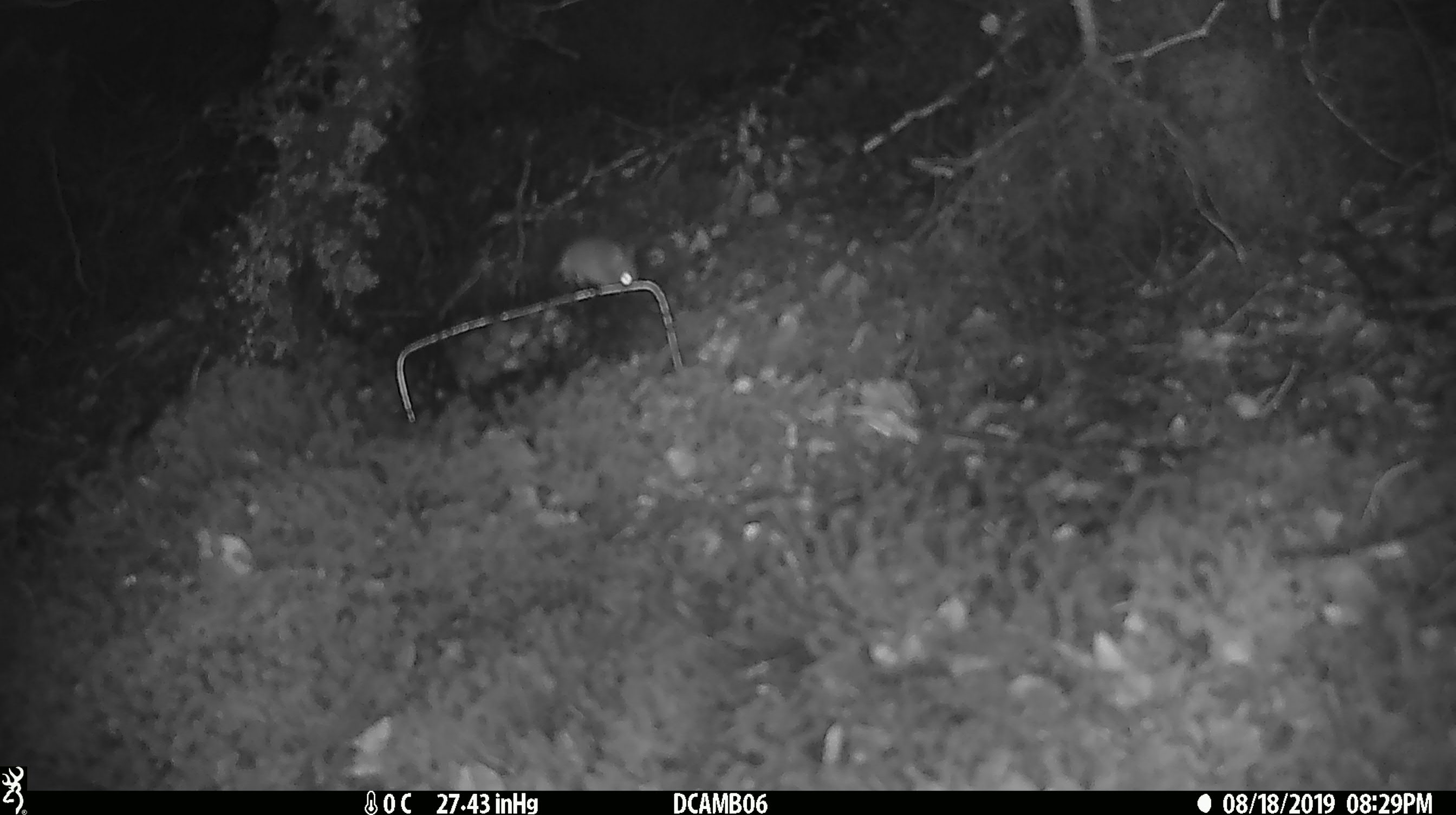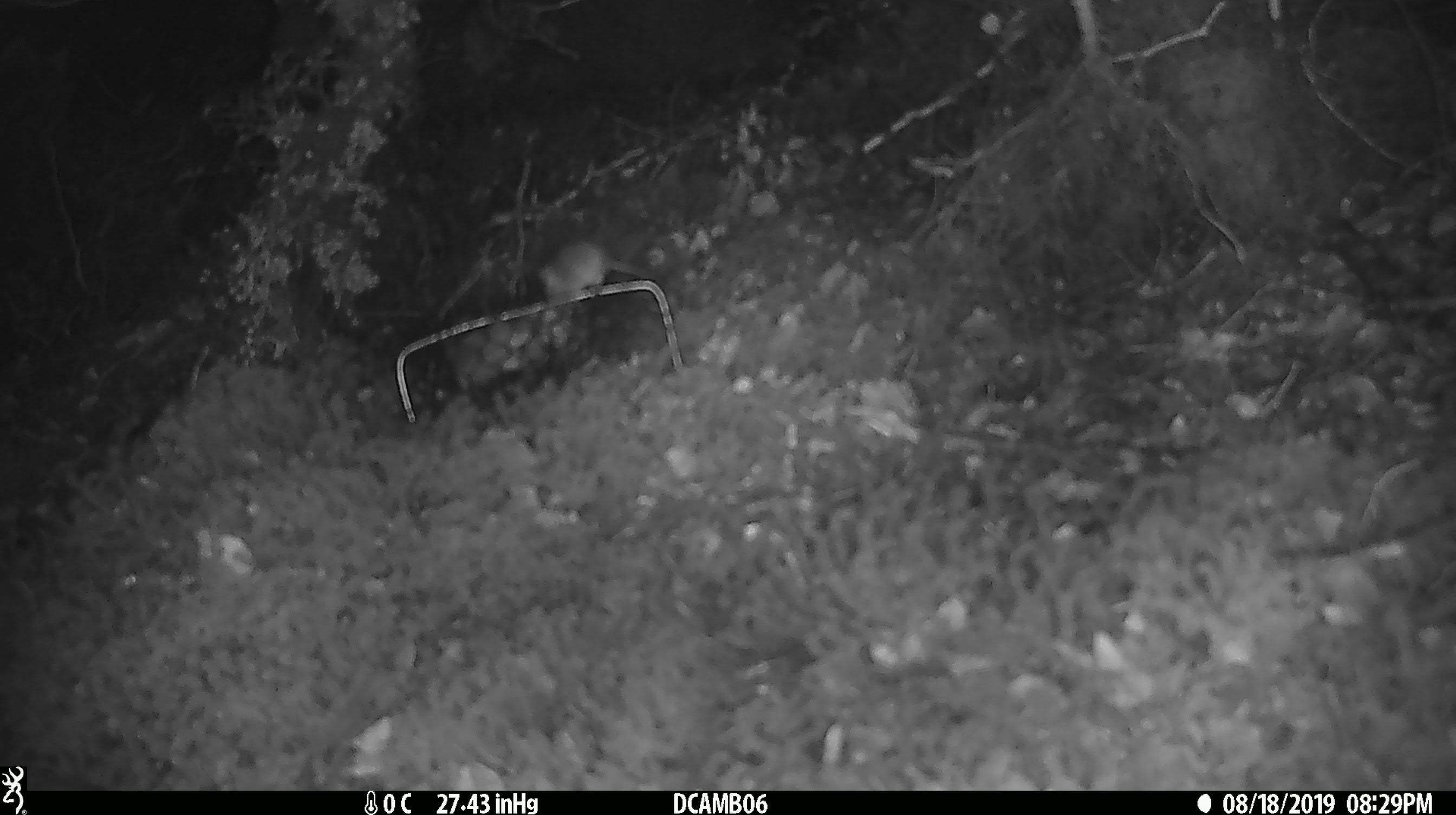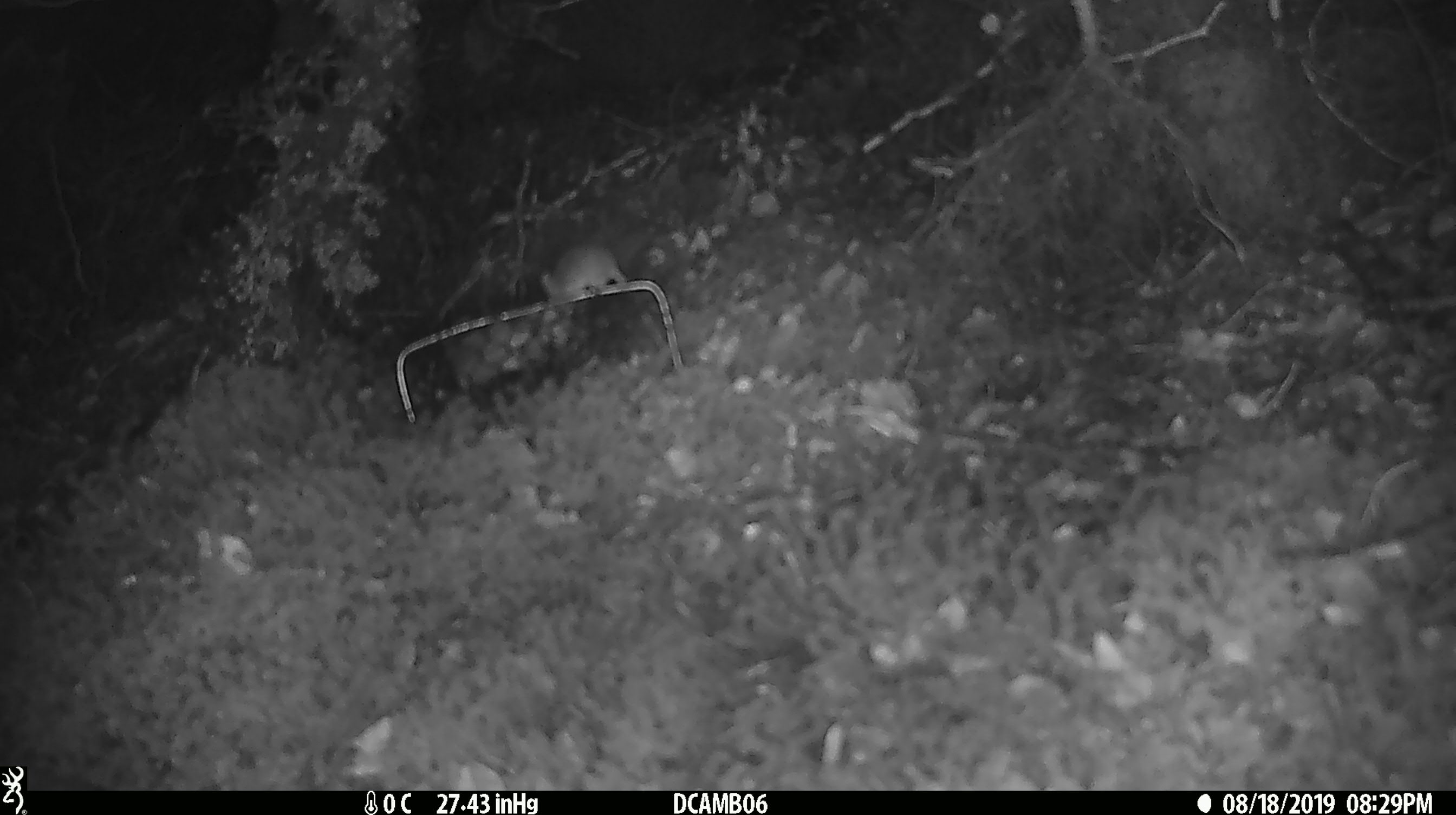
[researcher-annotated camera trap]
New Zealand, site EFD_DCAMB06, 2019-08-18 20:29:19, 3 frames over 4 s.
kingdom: Animalia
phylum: Chordata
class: Mammalia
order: Rodentia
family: Muridae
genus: Mus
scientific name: Mus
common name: mouse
Mouse (Mus).